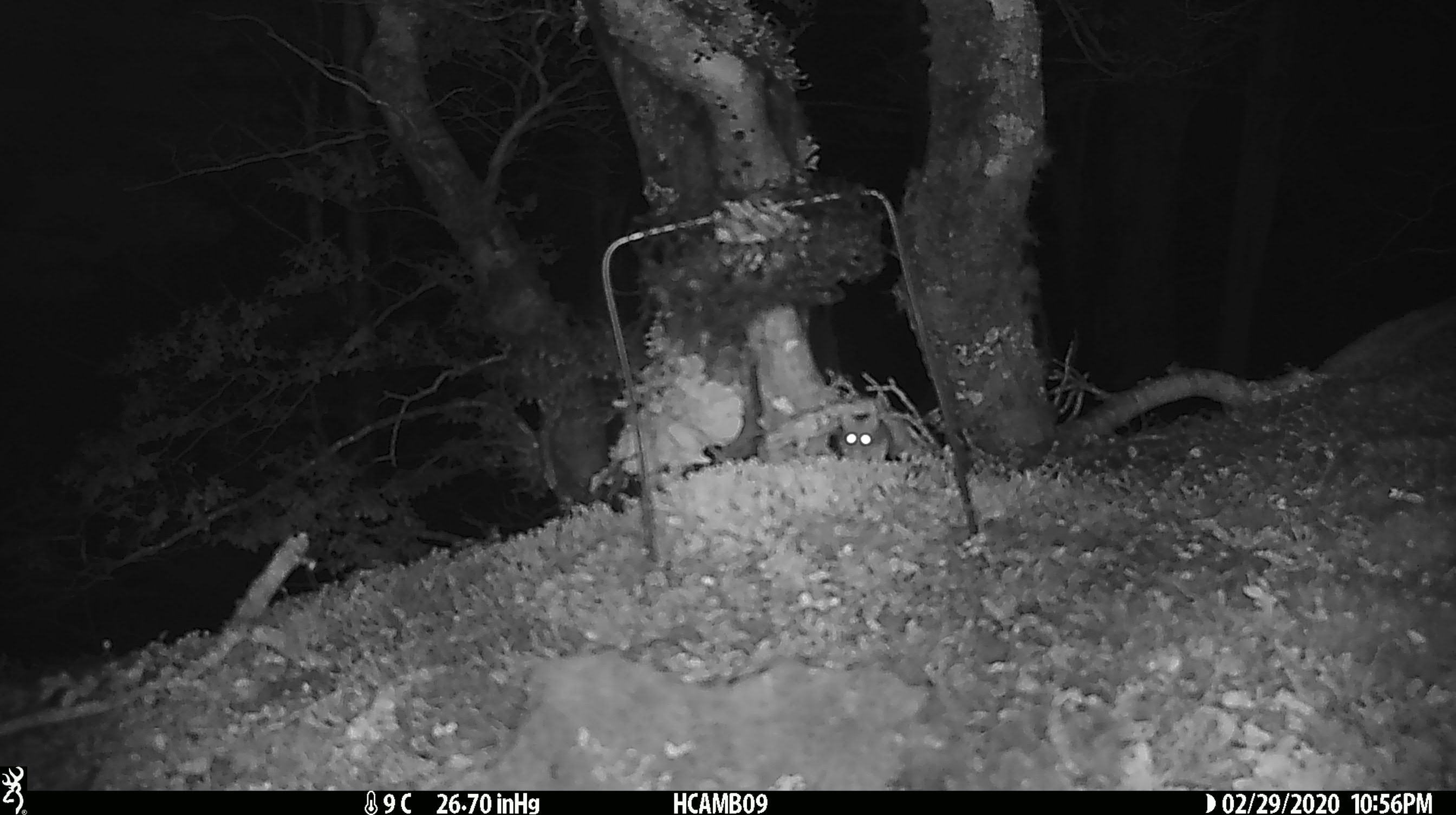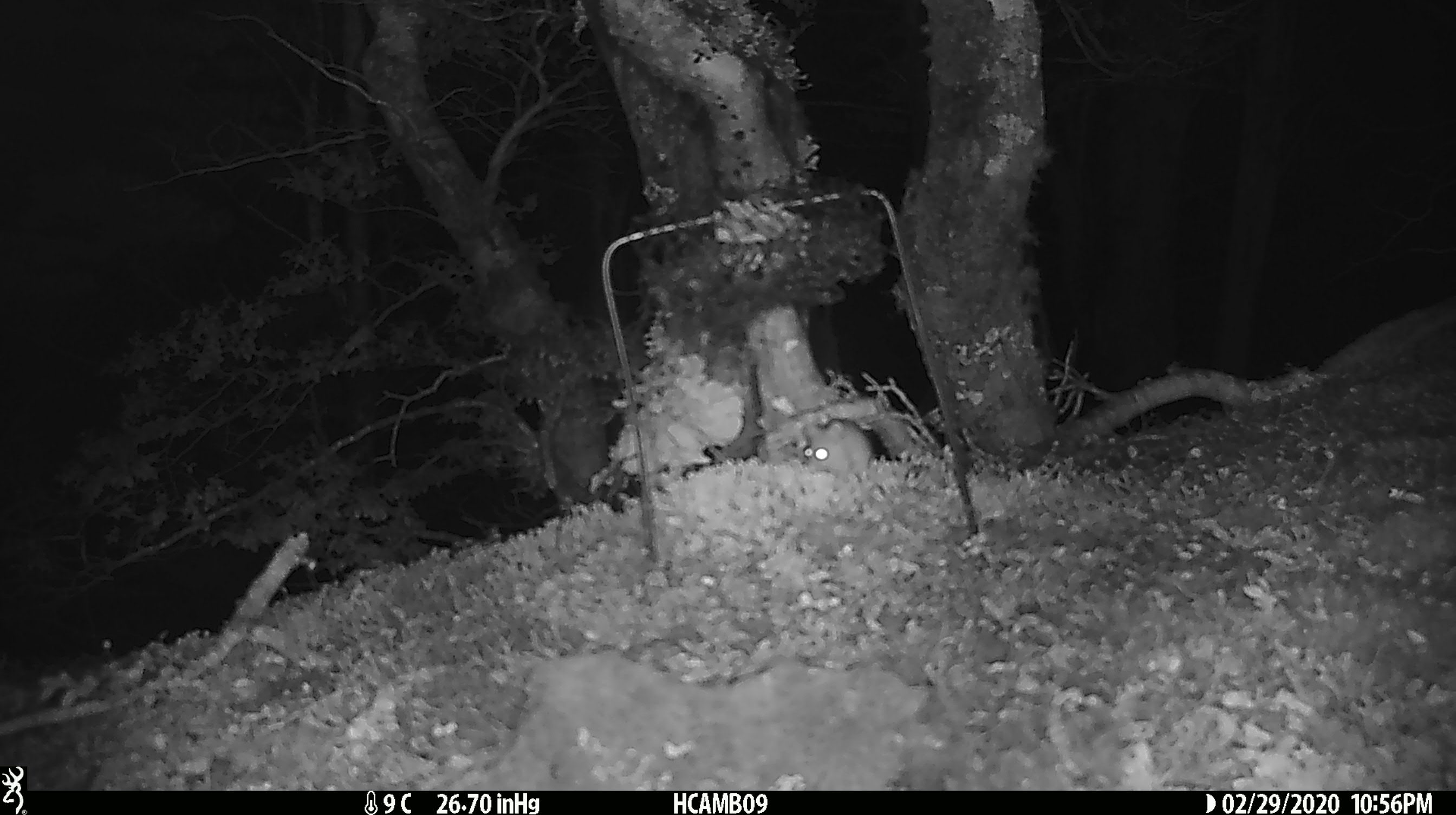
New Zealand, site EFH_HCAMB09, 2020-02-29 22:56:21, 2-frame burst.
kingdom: Animalia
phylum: Chordata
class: Mammalia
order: Rodentia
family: Muridae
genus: Mus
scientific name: Mus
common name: mouse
Mouse (Mus).